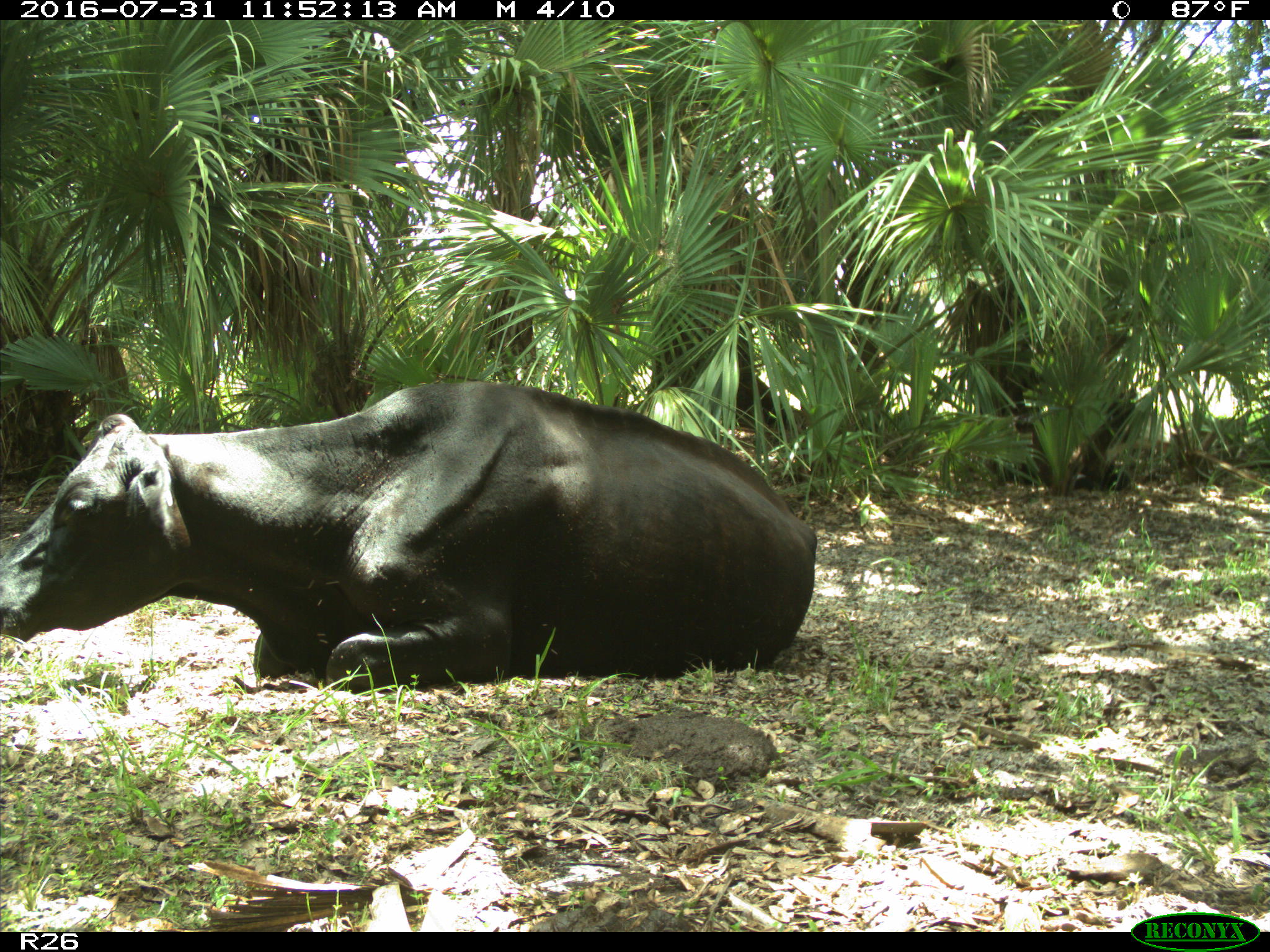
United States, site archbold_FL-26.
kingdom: Animalia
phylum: Chordata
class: Mammalia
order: Artiodactyla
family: Bovidae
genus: Bos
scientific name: Bos taurus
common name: domestic cow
Bos taurus (domestic cow).